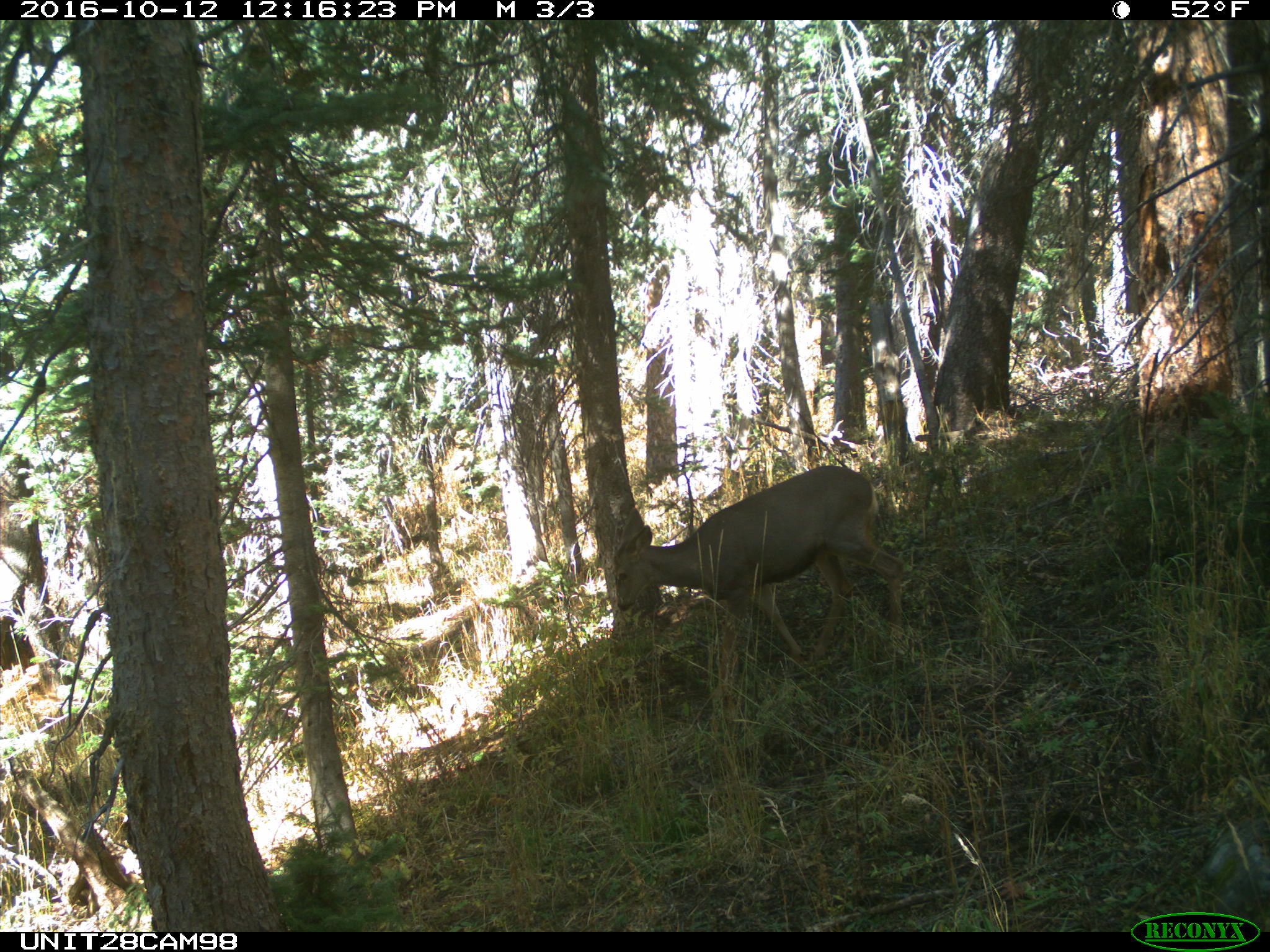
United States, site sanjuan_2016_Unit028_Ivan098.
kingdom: Animalia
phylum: Chordata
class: Mammalia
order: Artiodactyla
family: Cervidae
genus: Odocoileus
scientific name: Odocoileus hemionus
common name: mule deer